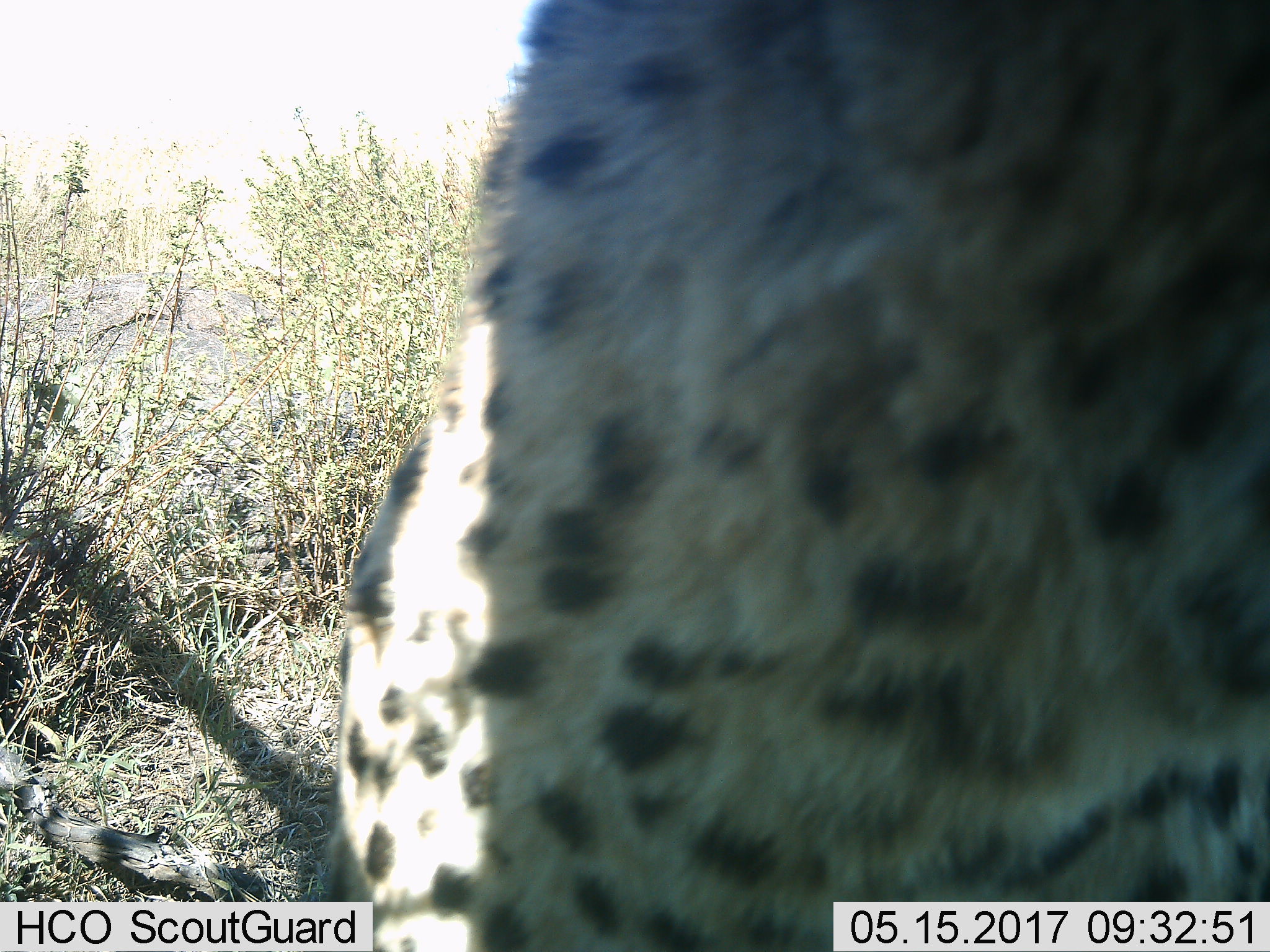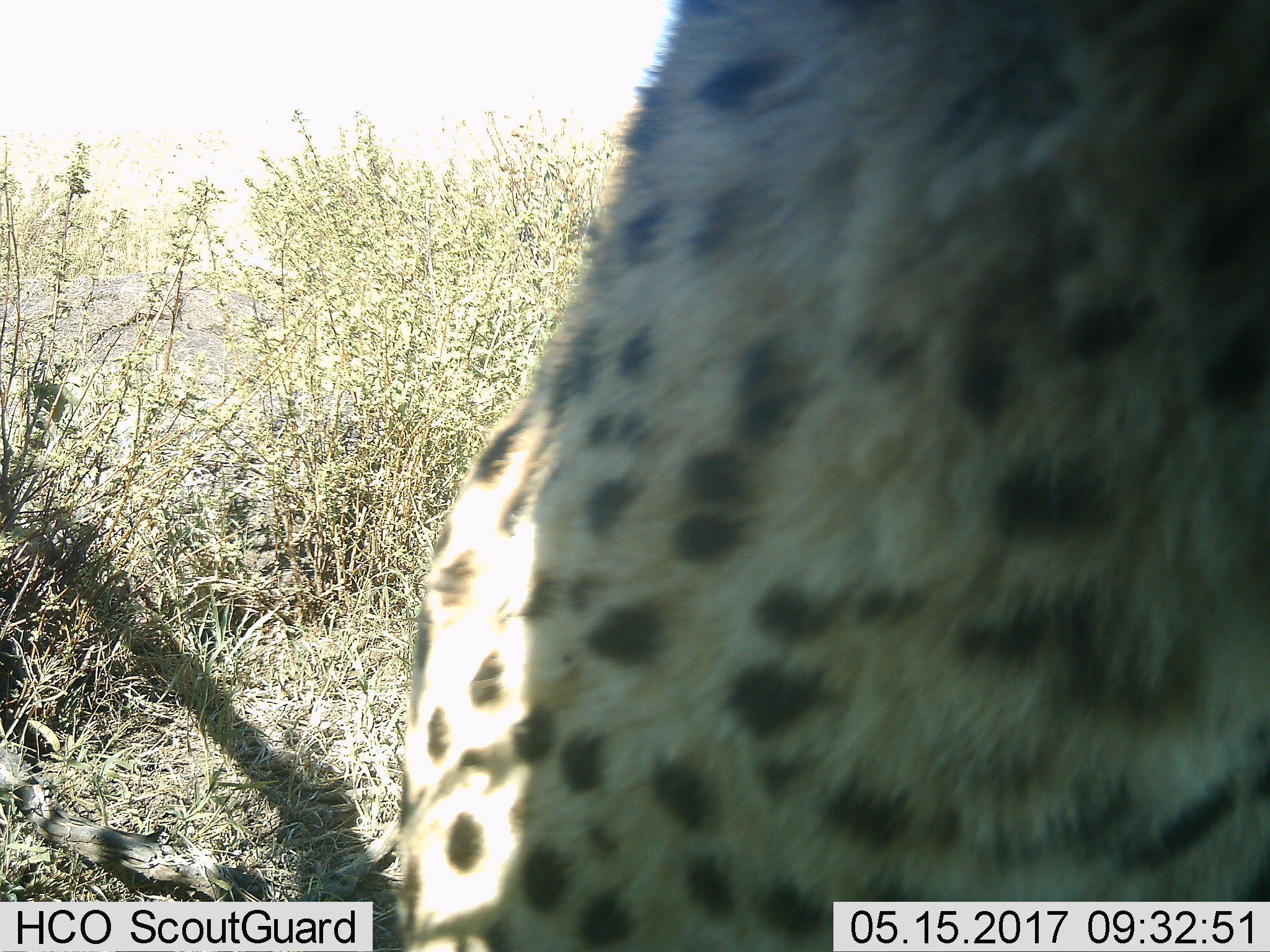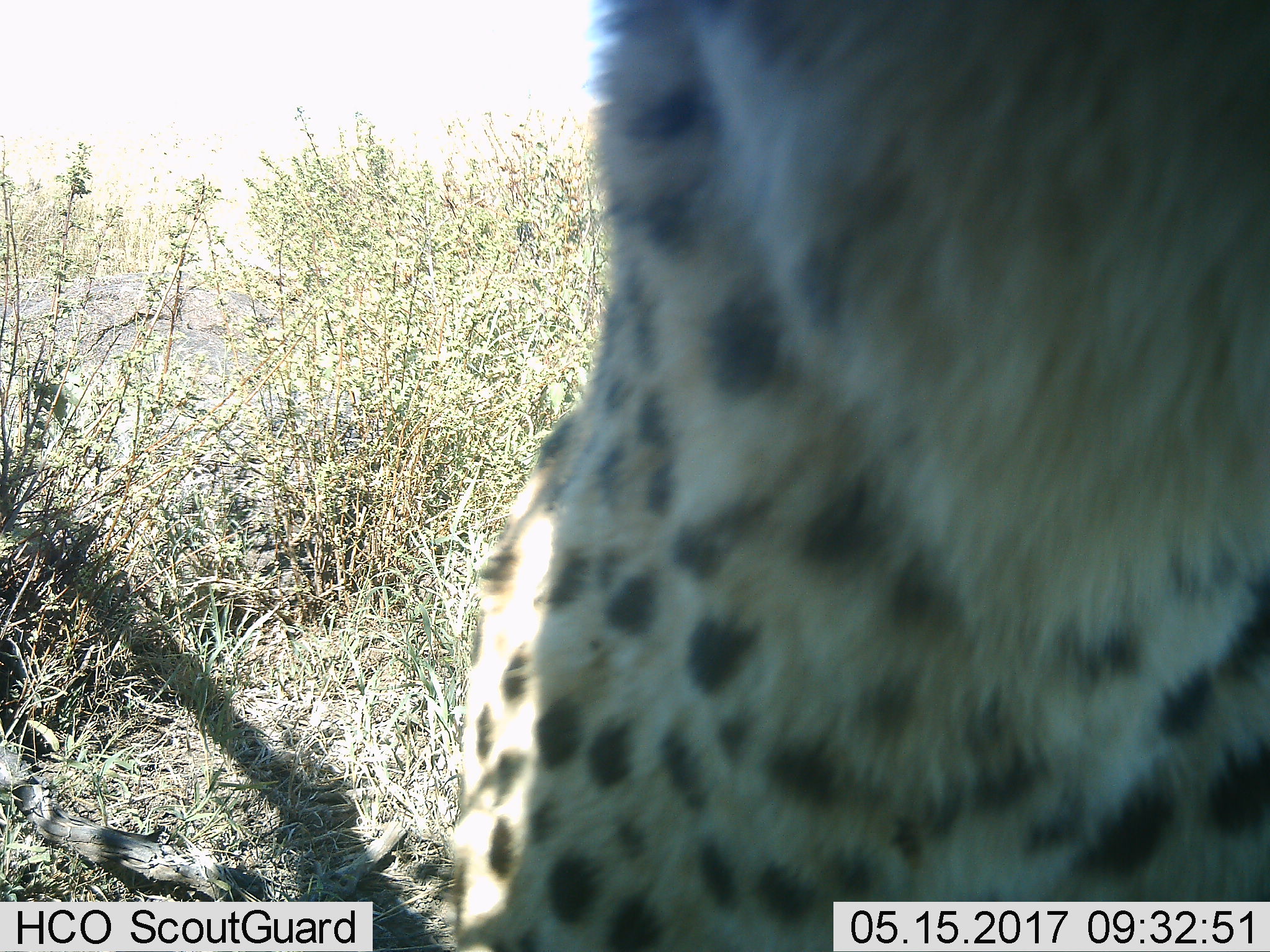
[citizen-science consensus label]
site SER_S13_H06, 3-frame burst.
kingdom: Animalia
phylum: Chordata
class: Mammalia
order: Carnivora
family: Felidae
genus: Acinonyx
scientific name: Acinonyx jubatus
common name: cheetah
Cheetah (Acinonyx jubatus), count 1. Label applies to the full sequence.